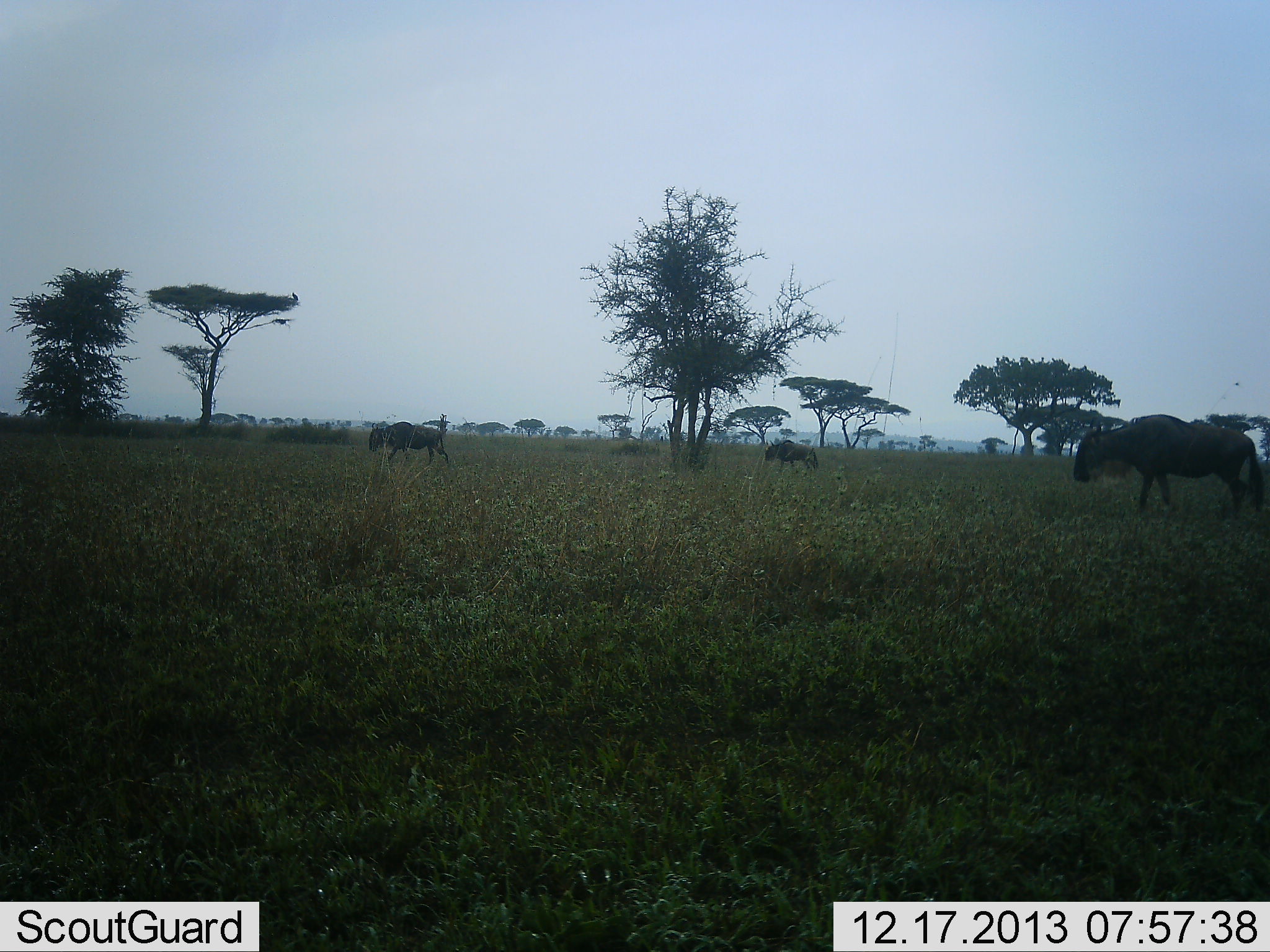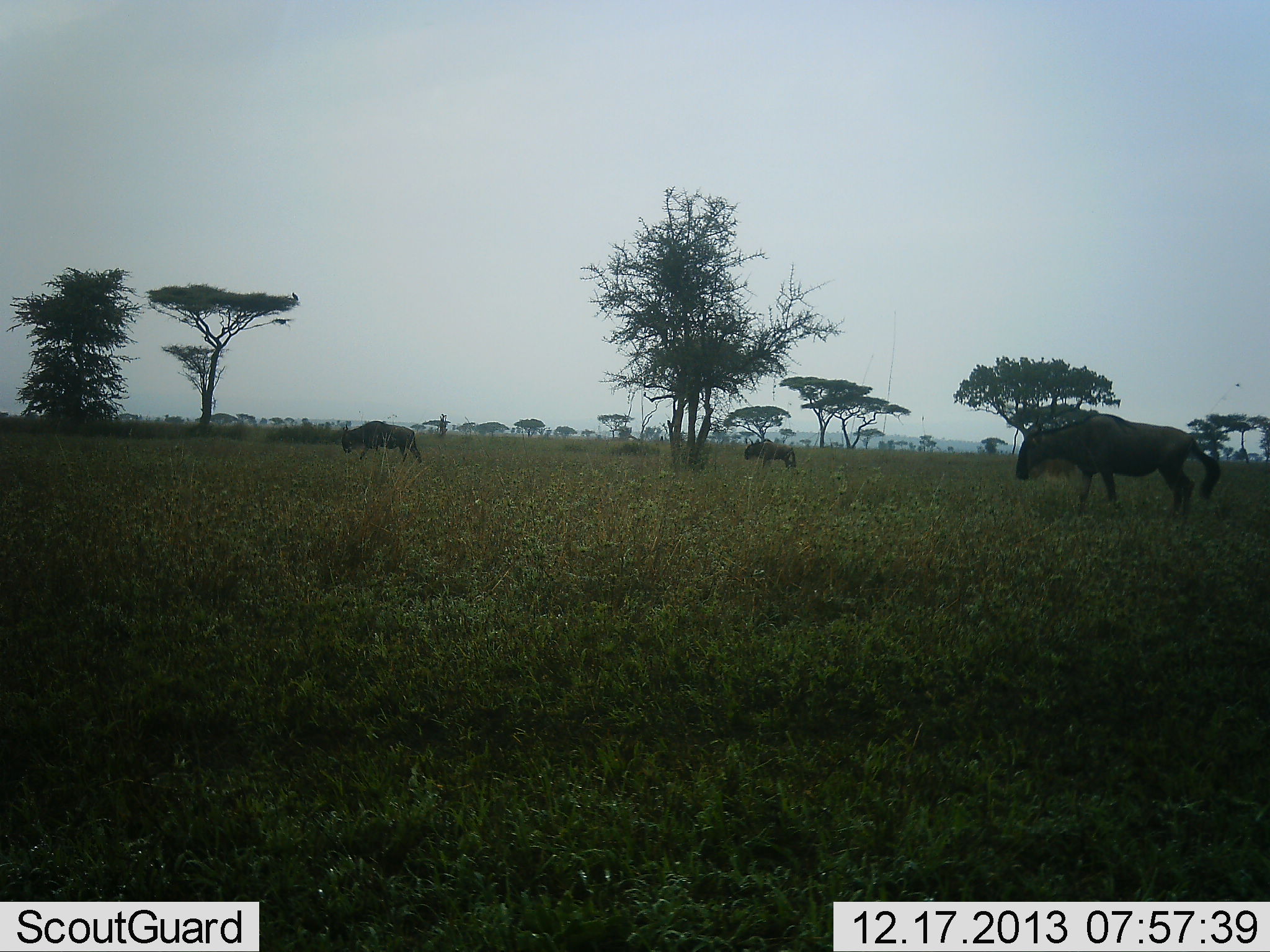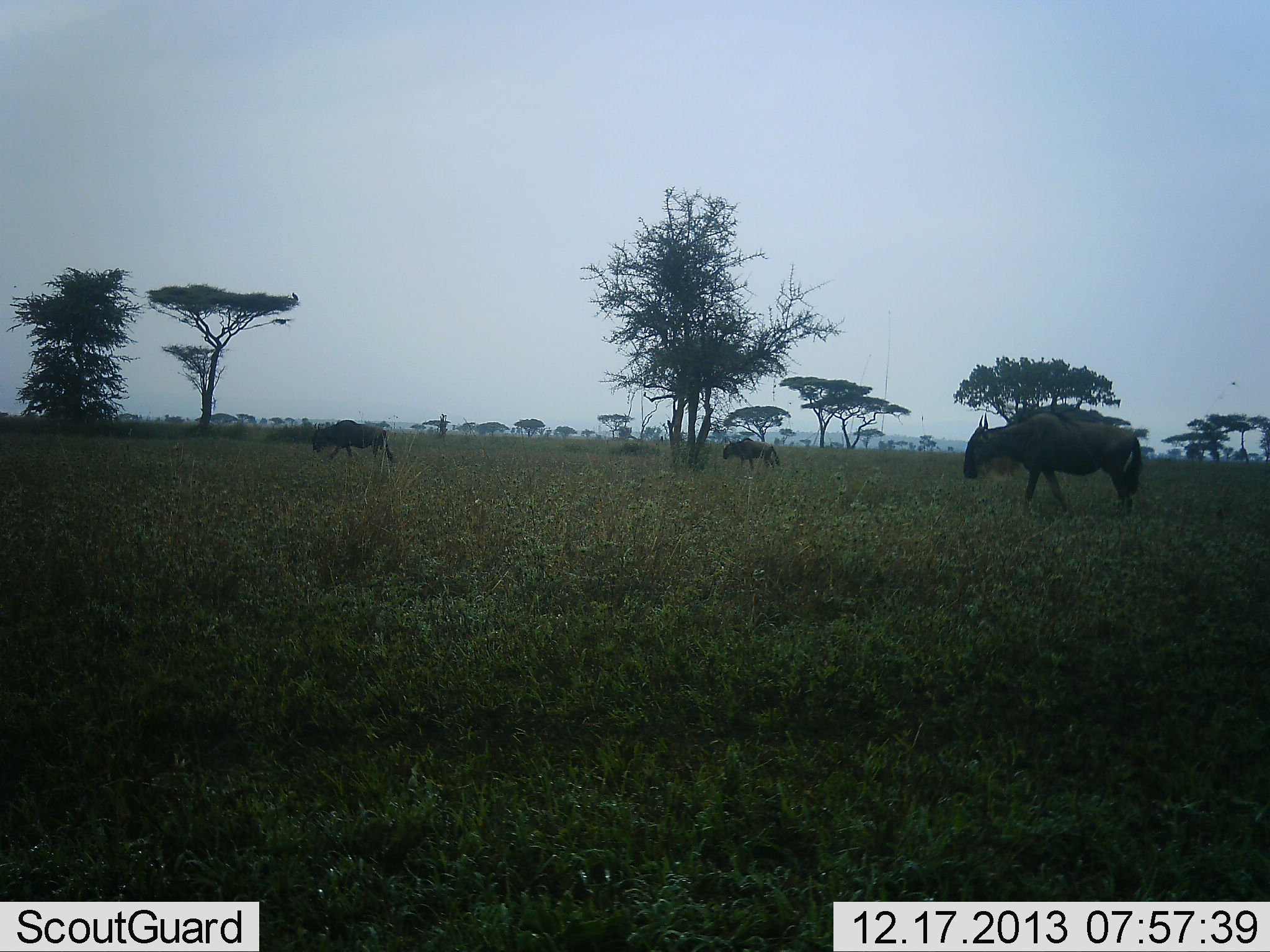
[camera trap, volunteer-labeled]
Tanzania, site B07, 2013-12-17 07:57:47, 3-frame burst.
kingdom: Animalia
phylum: Chordata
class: Mammalia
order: Artiodactyla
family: Bovidae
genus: Connochaetes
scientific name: Connochaetes taurinus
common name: blue wildebeest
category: wildebeest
Wildebeest (blue wildebeest) (Connochaetes taurinus), count 3. Behavior (volunteer vote fractions): standing 20%, resting 0%, moving 70%, interacting 0%. Young present (vote fraction): 0%. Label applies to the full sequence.